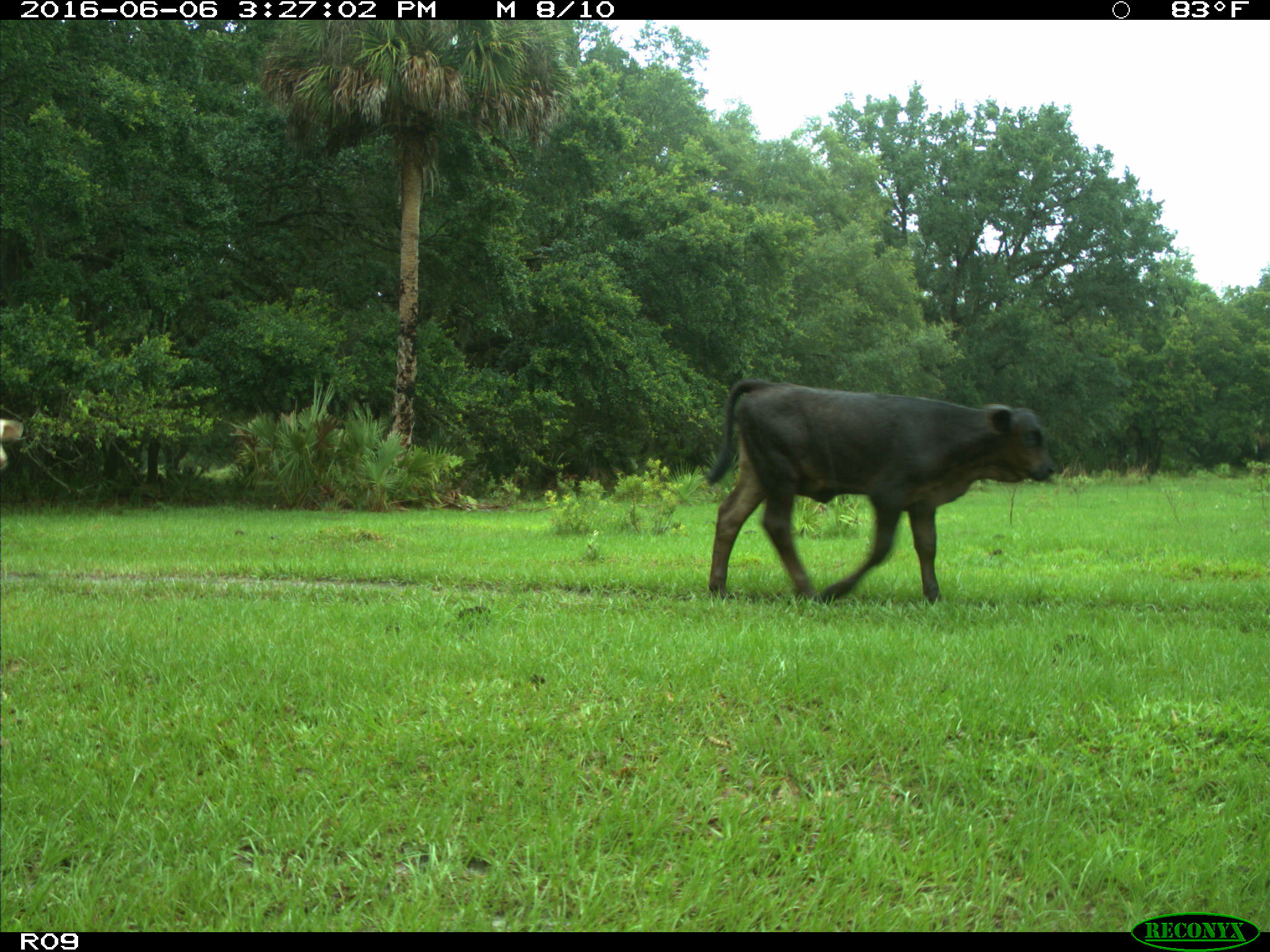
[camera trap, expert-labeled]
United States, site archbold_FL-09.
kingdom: Animalia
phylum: Chordata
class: Mammalia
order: Artiodactyla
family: Bovidae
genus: Bos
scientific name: Bos taurus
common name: domestic cow